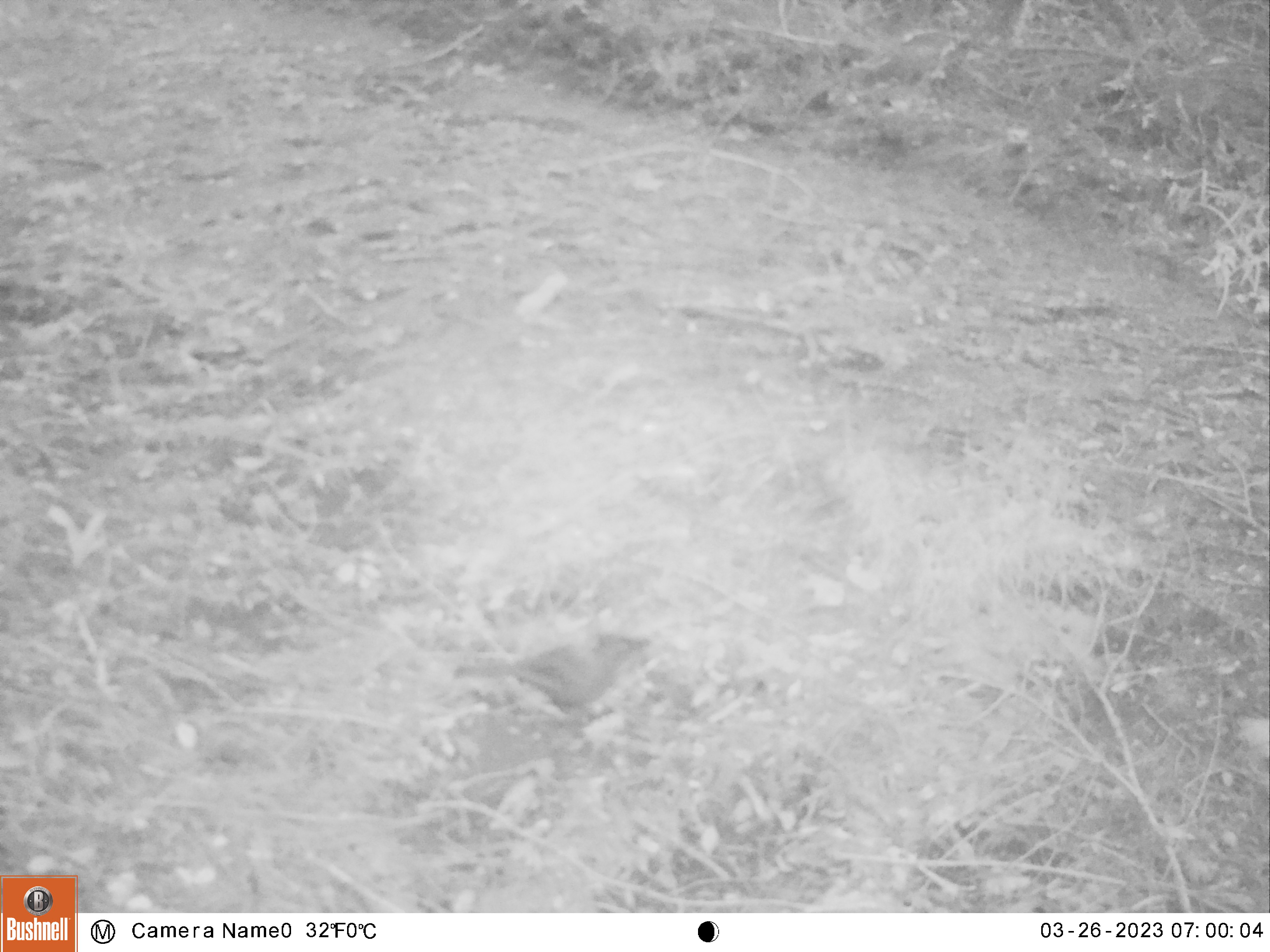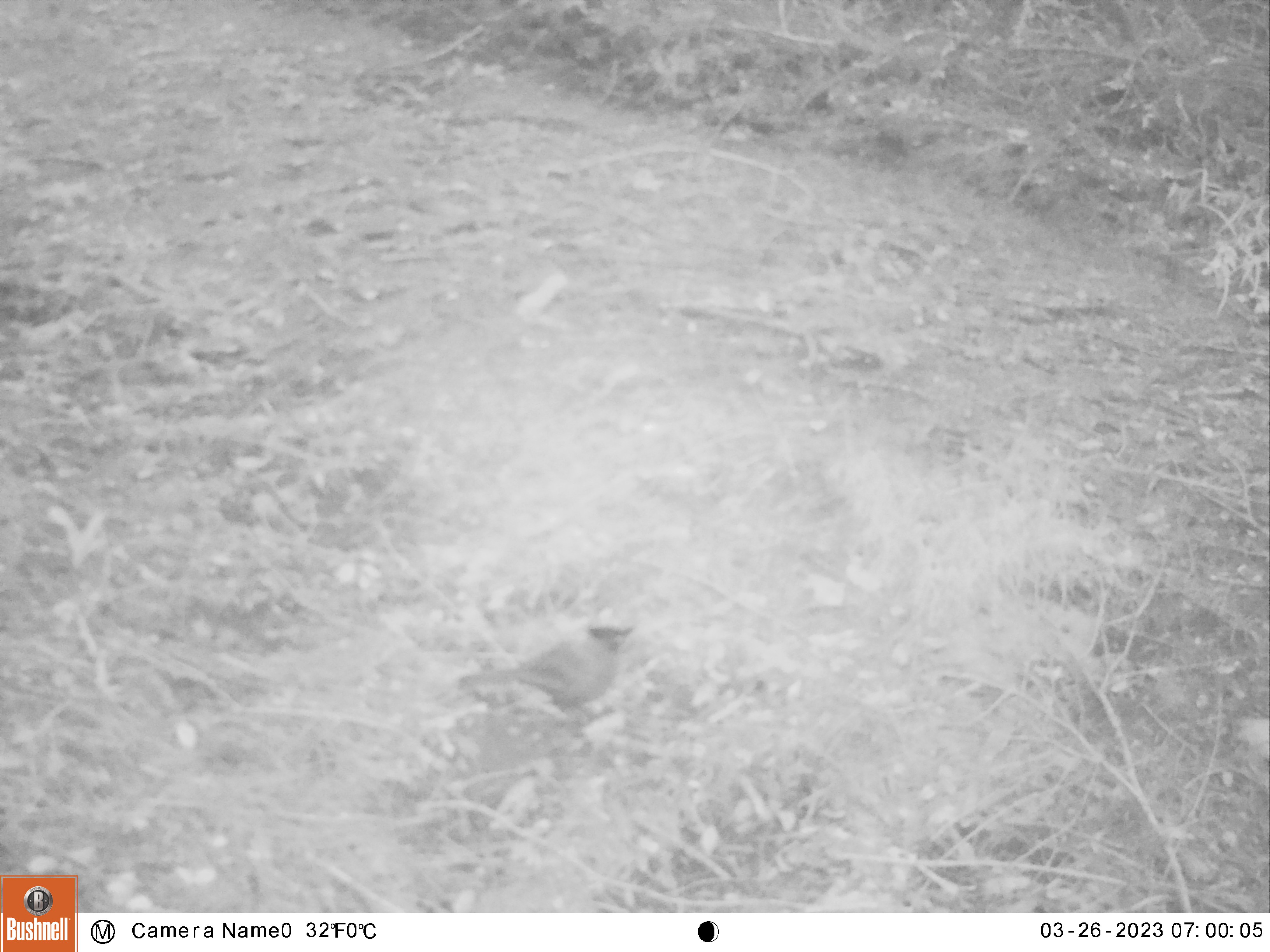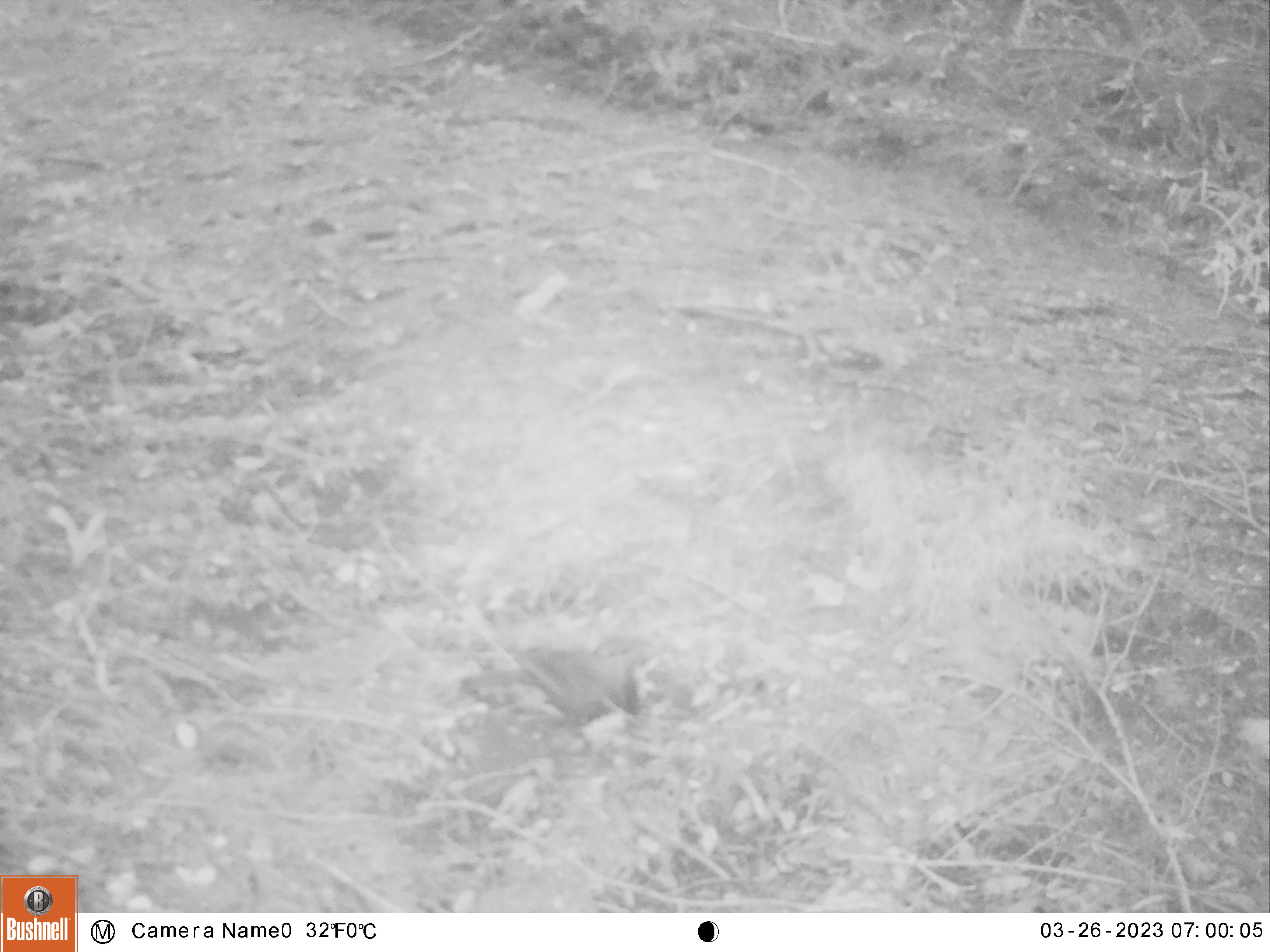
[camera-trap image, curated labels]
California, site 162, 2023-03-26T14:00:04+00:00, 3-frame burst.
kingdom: Animalia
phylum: Chordata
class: Aves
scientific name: Aves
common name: bird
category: unknown bird